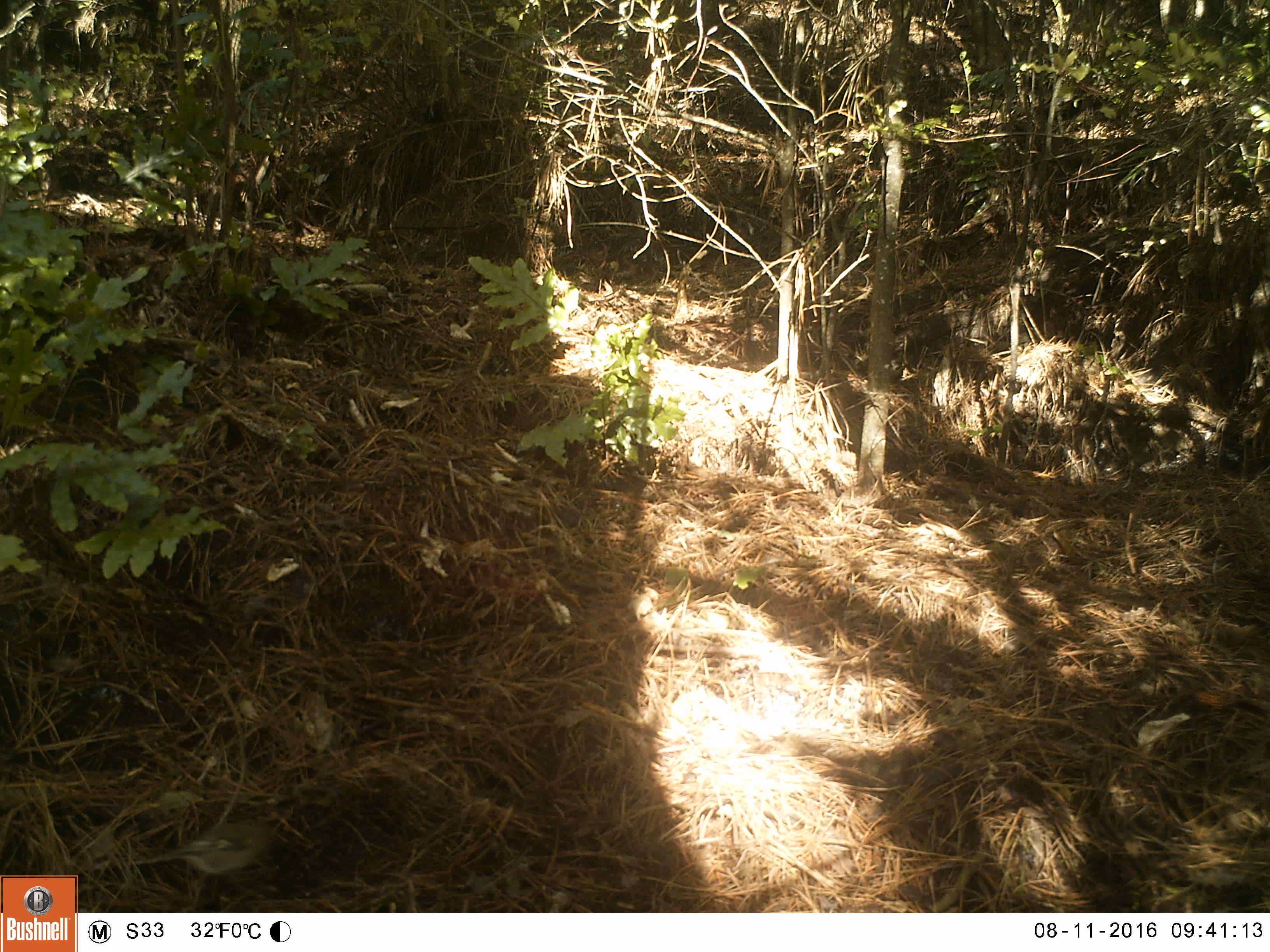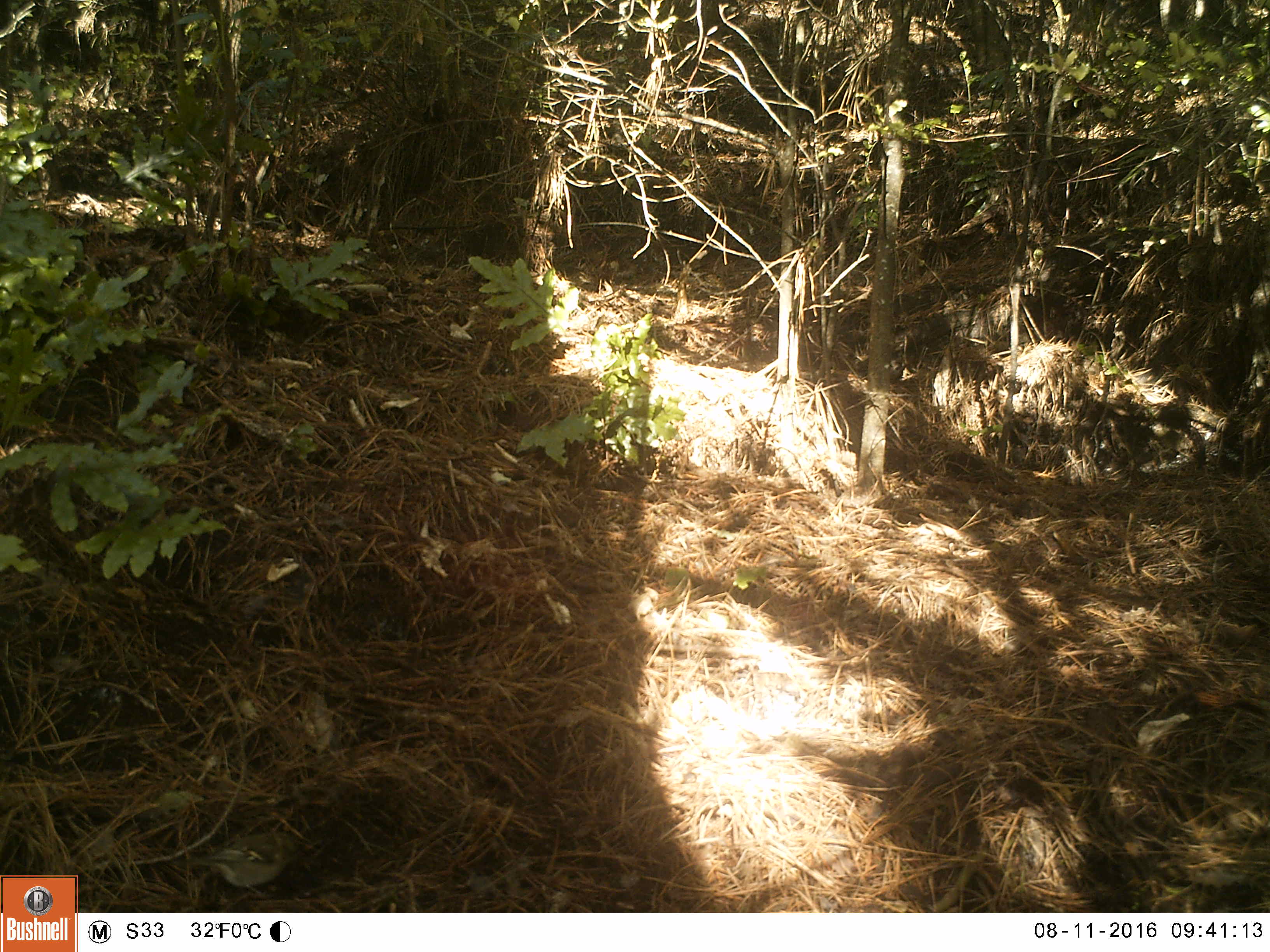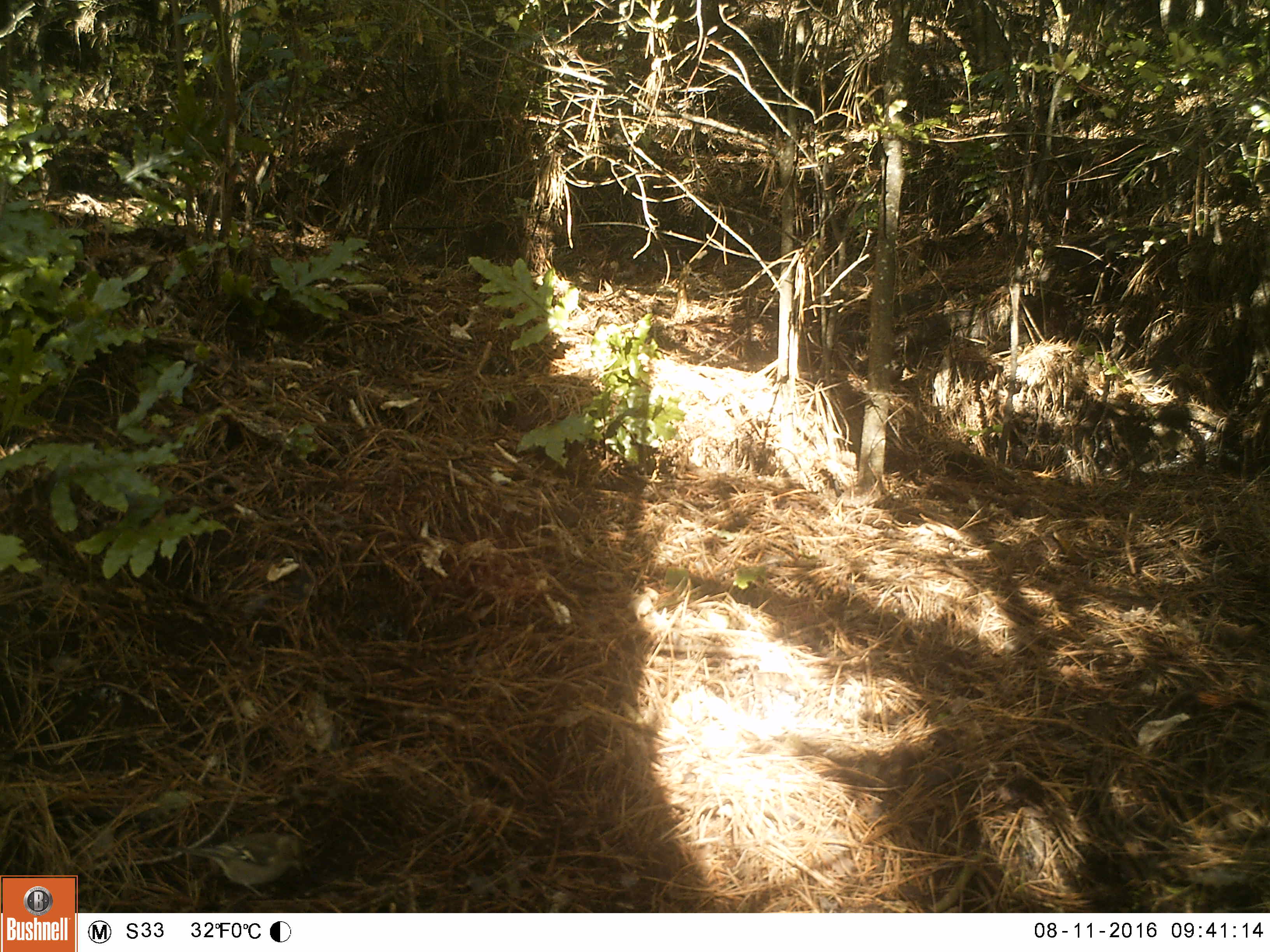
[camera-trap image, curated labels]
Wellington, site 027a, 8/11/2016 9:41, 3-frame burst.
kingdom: Animalia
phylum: Chordata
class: Aves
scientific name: Aves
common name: bird